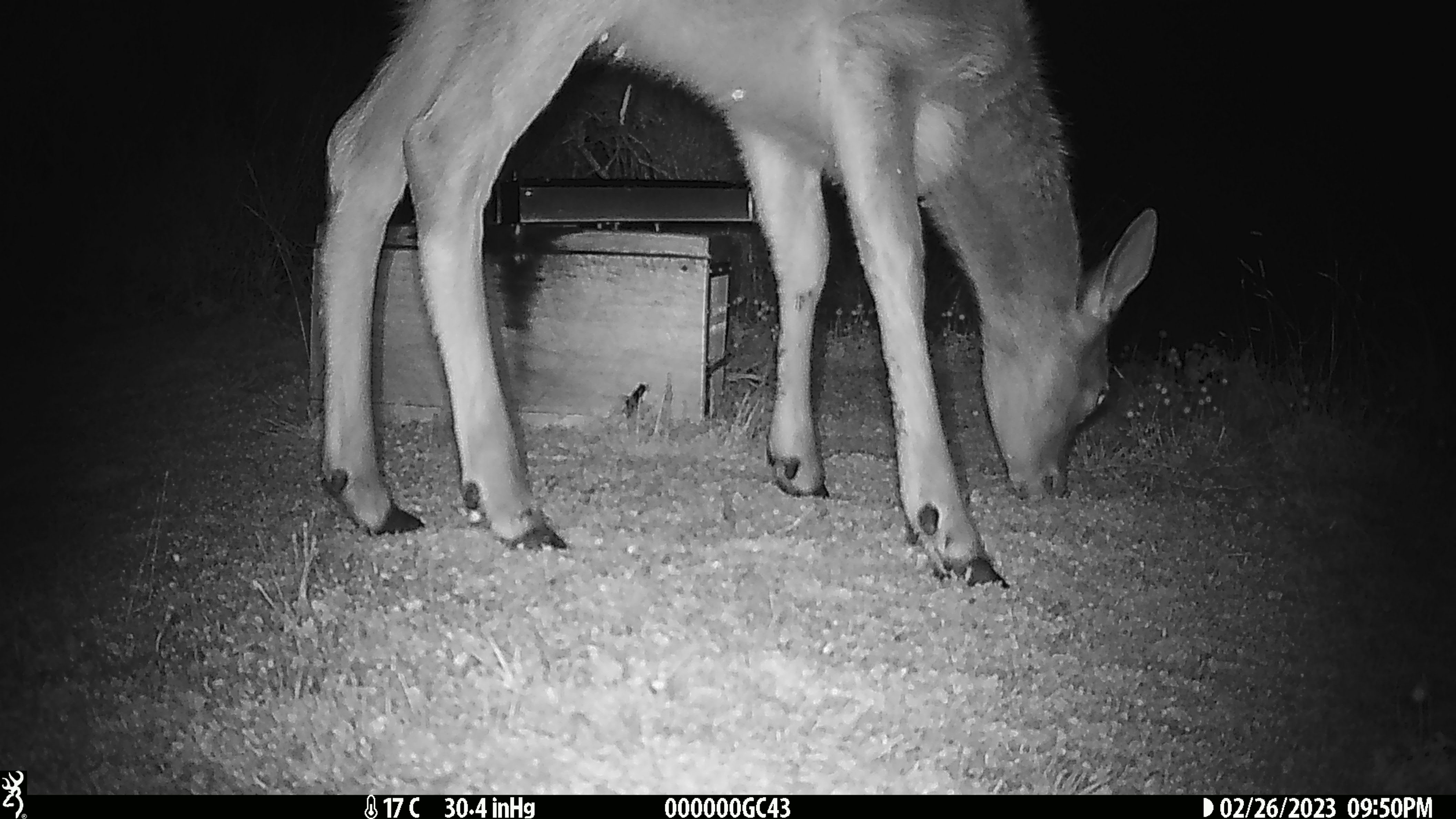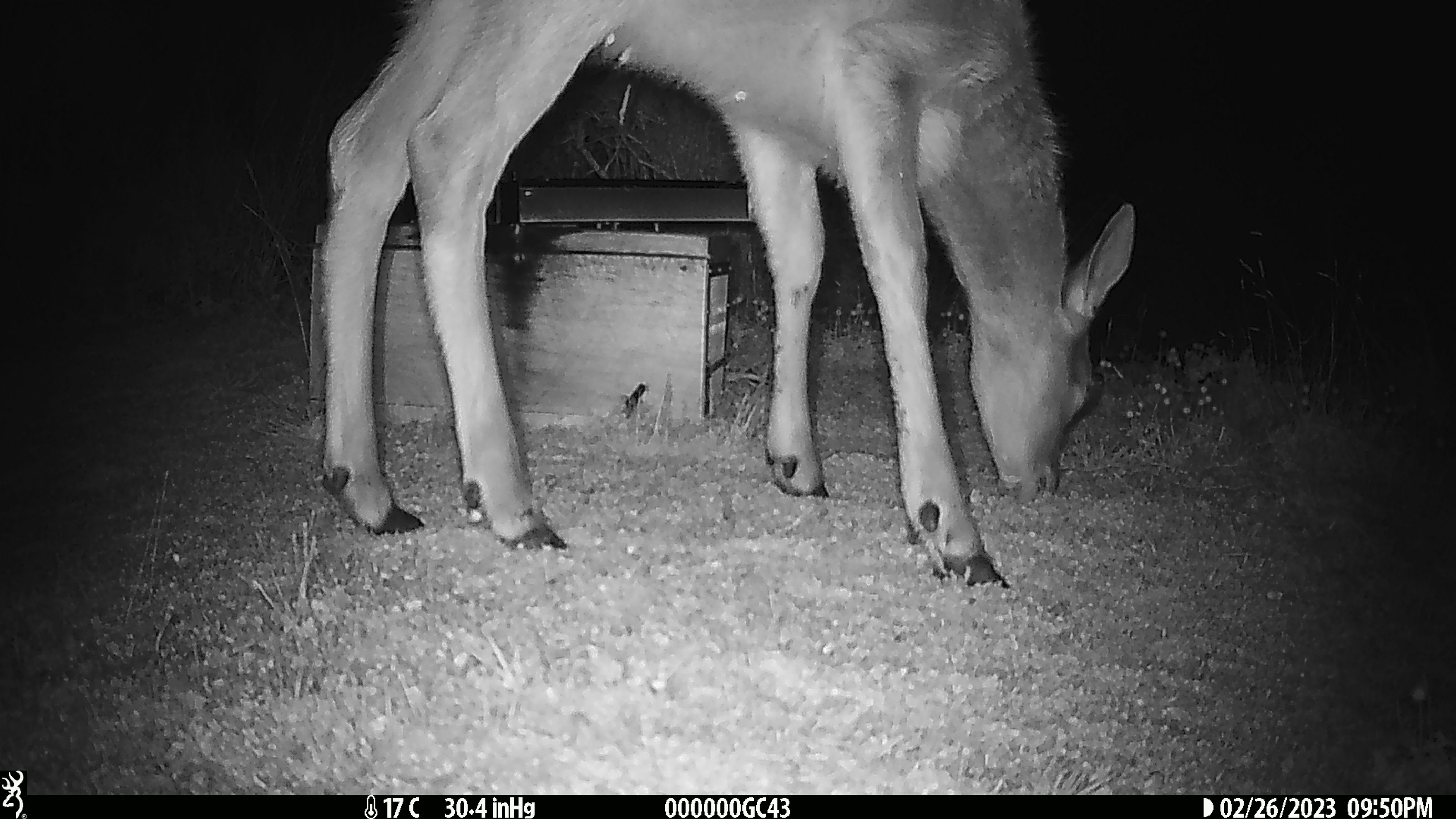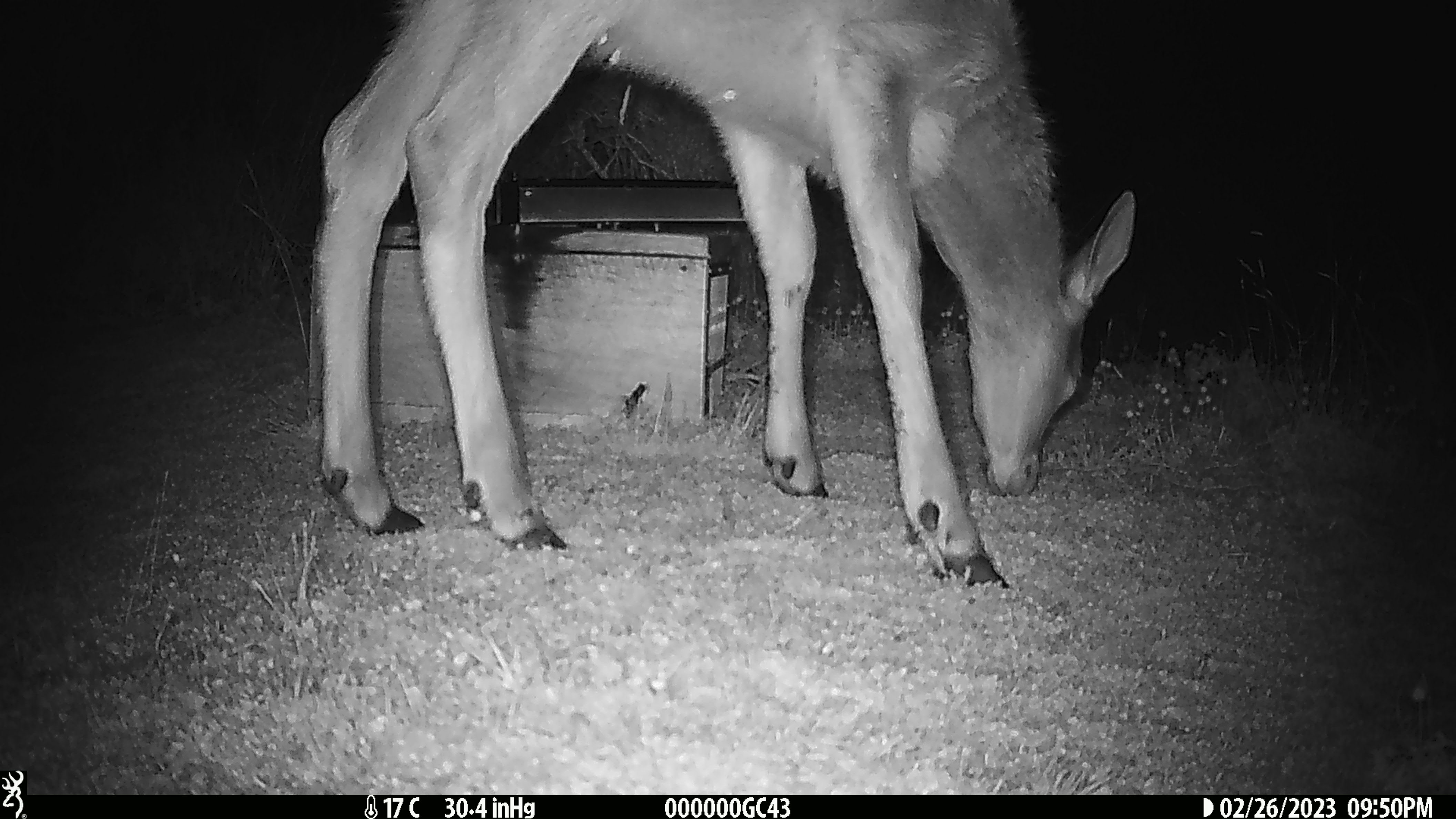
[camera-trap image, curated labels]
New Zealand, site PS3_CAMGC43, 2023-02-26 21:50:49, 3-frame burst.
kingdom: Animalia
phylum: Chordata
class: Mammalia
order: Artiodactyla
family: Cervidae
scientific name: Cervidae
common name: deer